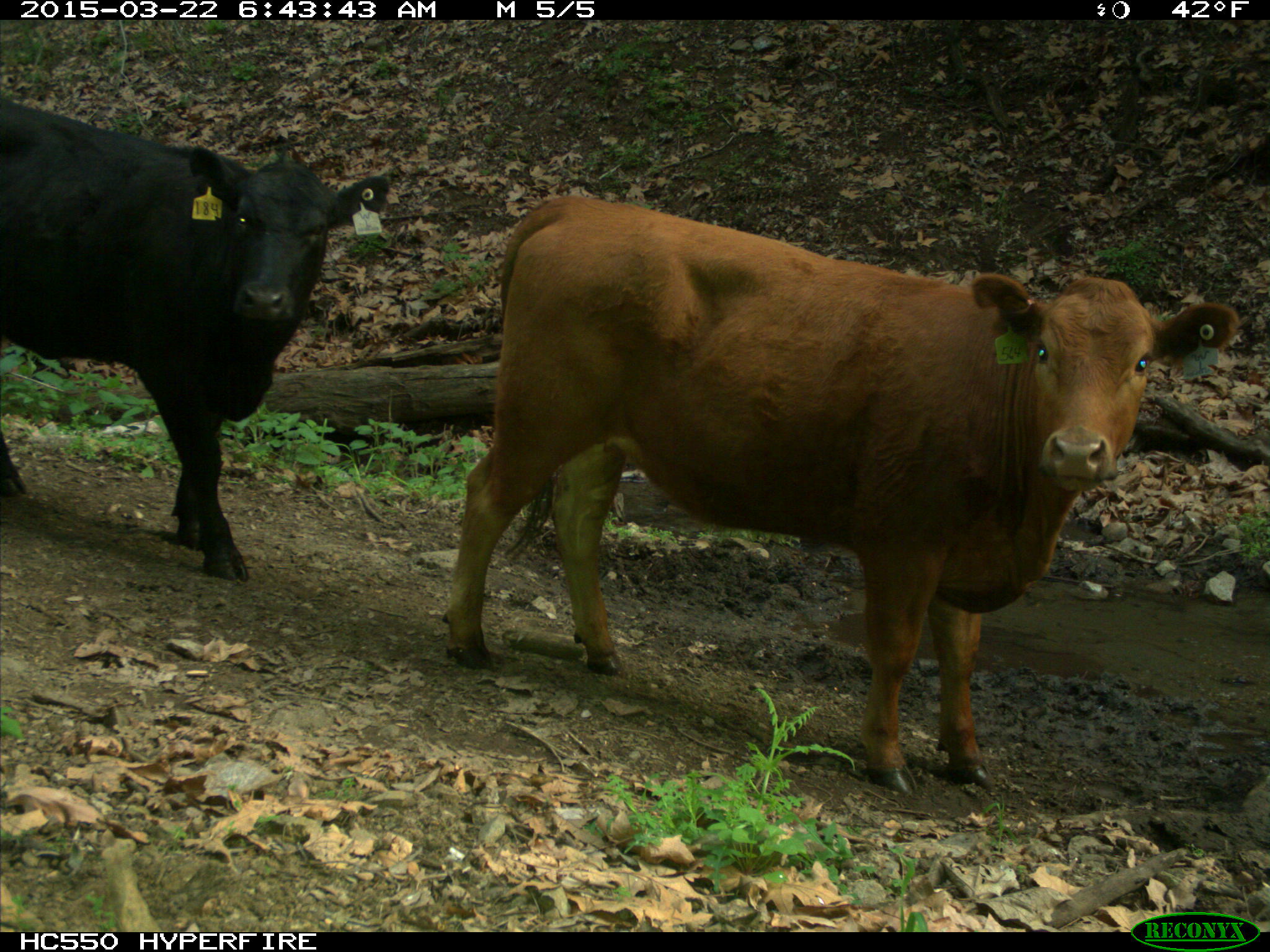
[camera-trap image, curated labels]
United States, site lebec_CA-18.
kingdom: Animalia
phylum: Chordata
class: Mammalia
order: Artiodactyla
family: Bovidae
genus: Bos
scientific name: Bos taurus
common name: domestic cow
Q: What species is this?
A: Bos taurus (domestic cow).